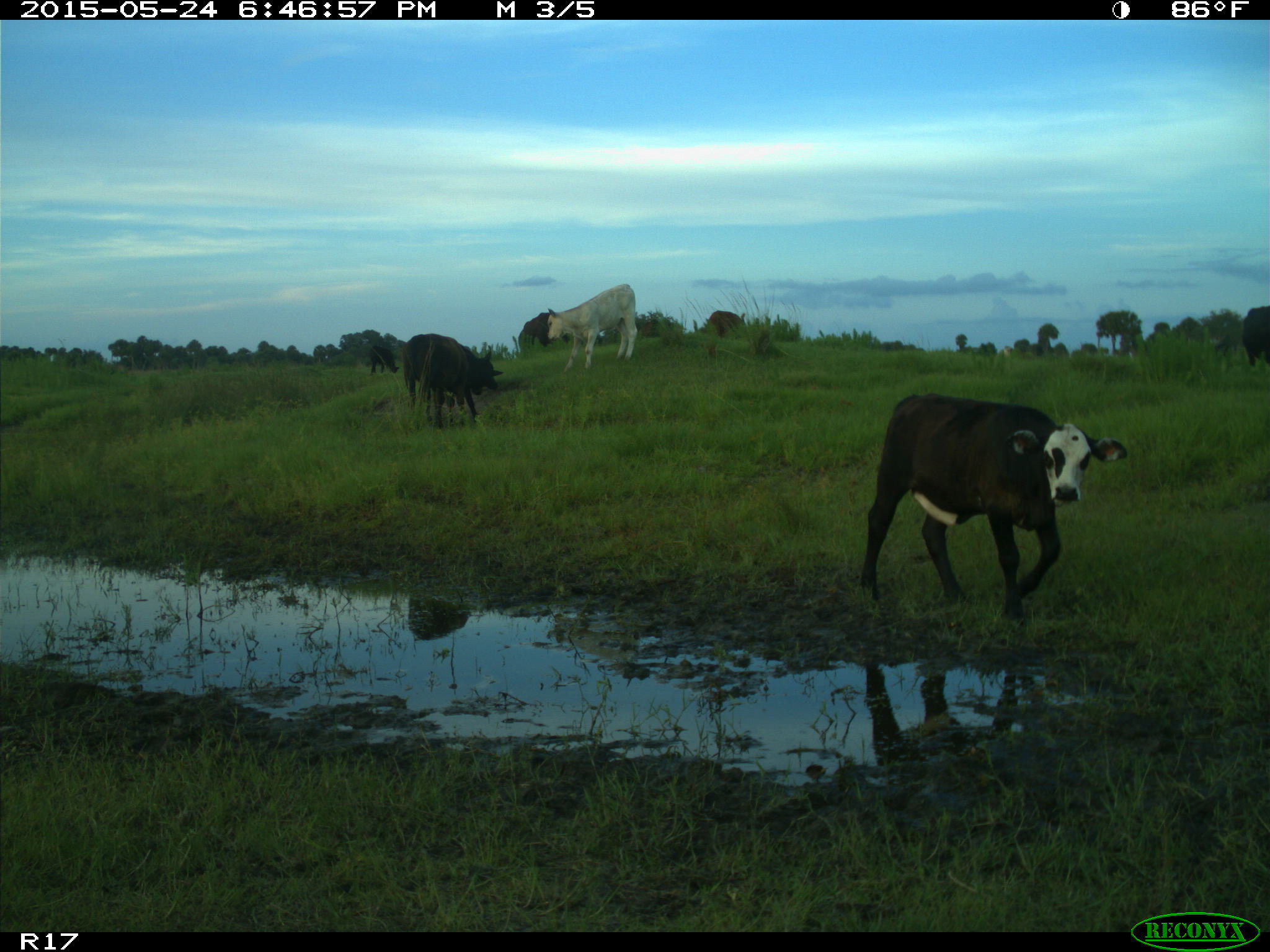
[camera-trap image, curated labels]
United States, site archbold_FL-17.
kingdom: Animalia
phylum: Chordata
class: Mammalia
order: Artiodactyla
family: Bovidae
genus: Bos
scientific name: Bos taurus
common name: domestic cow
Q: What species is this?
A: Bos taurus (domestic cow).